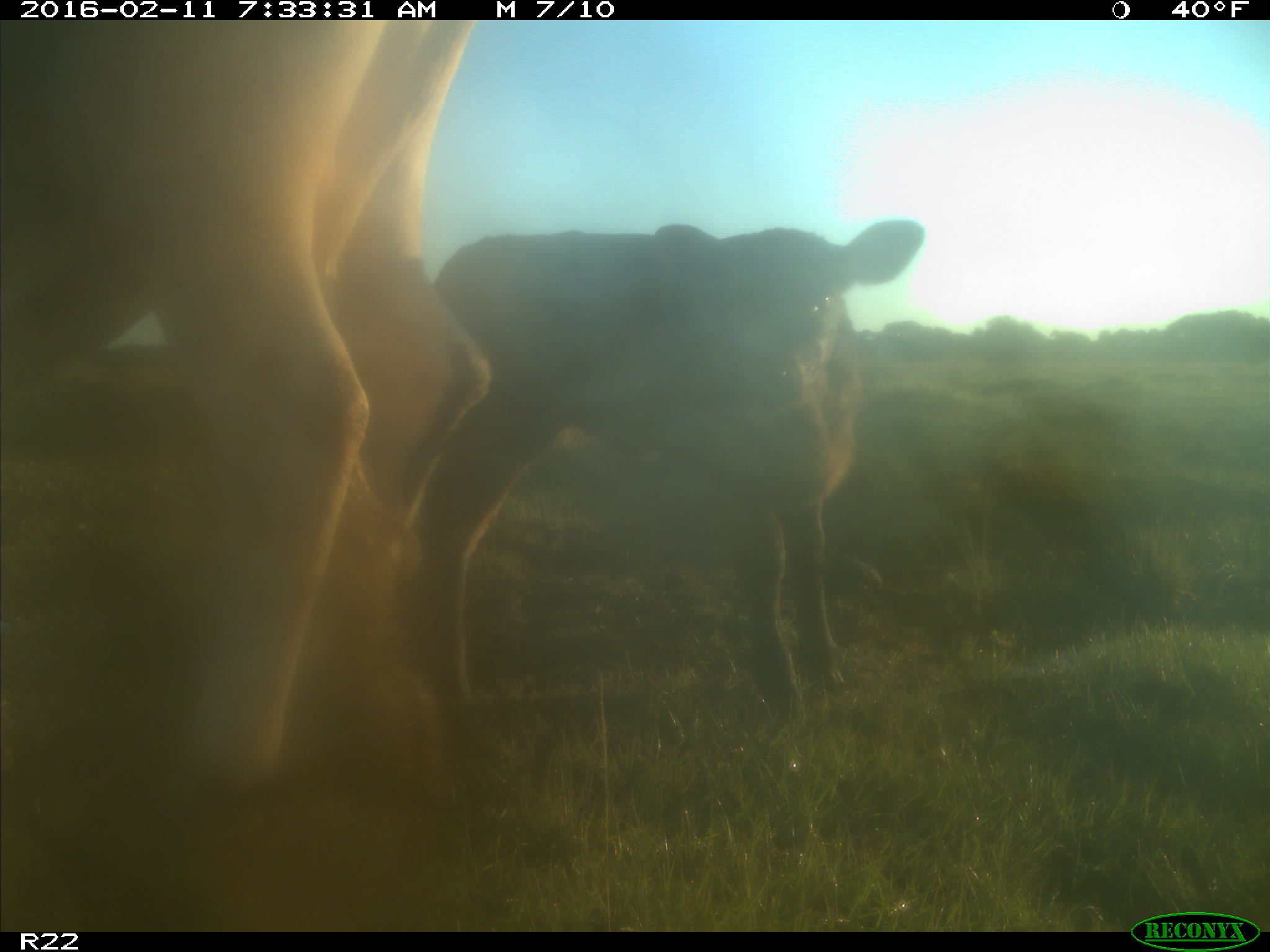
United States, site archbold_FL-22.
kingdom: Animalia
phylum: Chordata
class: Mammalia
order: Artiodactyla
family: Bovidae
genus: Bos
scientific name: Bos taurus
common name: domestic cow